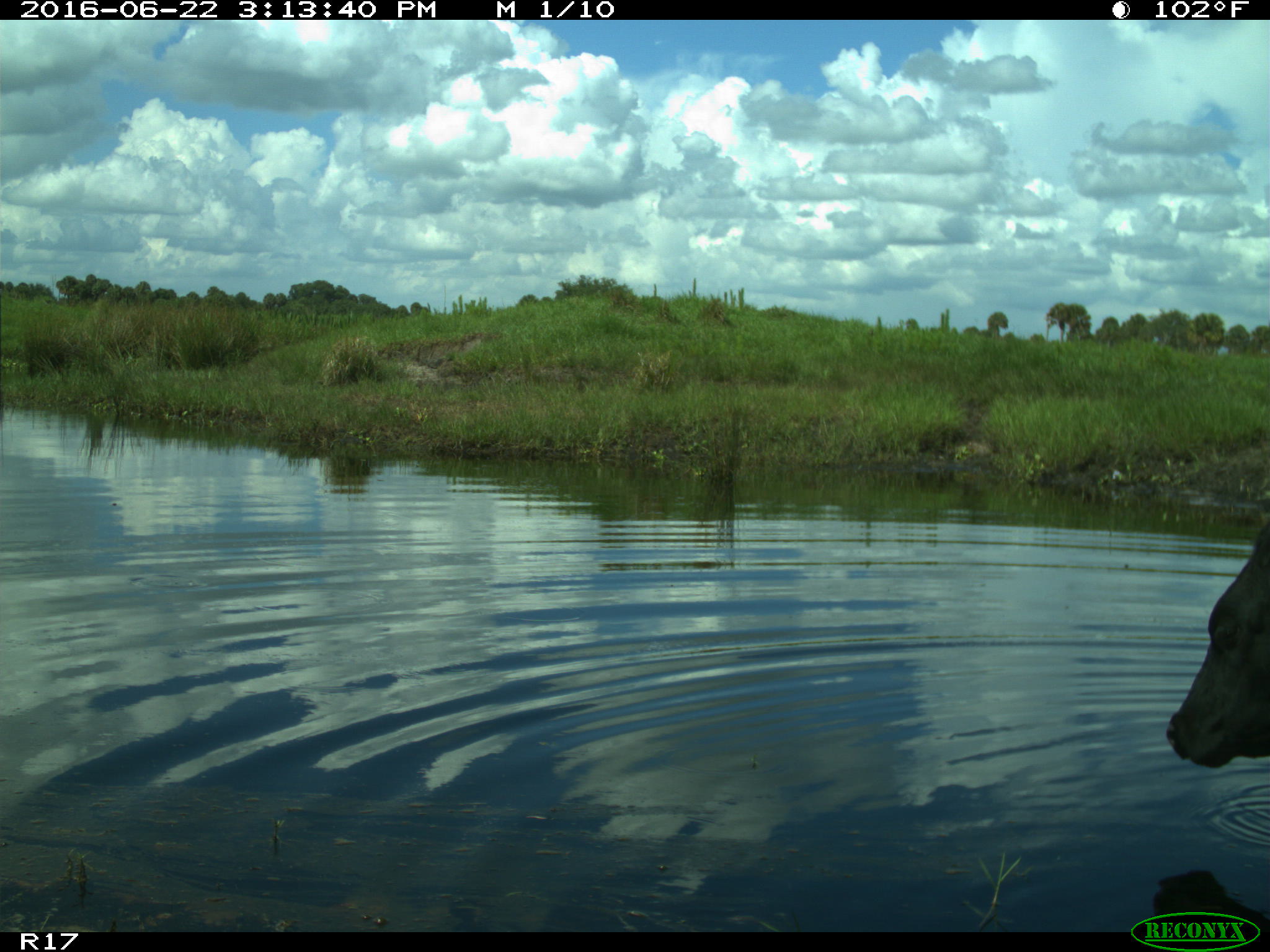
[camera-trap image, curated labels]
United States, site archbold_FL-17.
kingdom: Animalia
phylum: Chordata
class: Mammalia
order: Artiodactyla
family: Bovidae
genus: Bos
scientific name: Bos taurus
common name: domestic cow